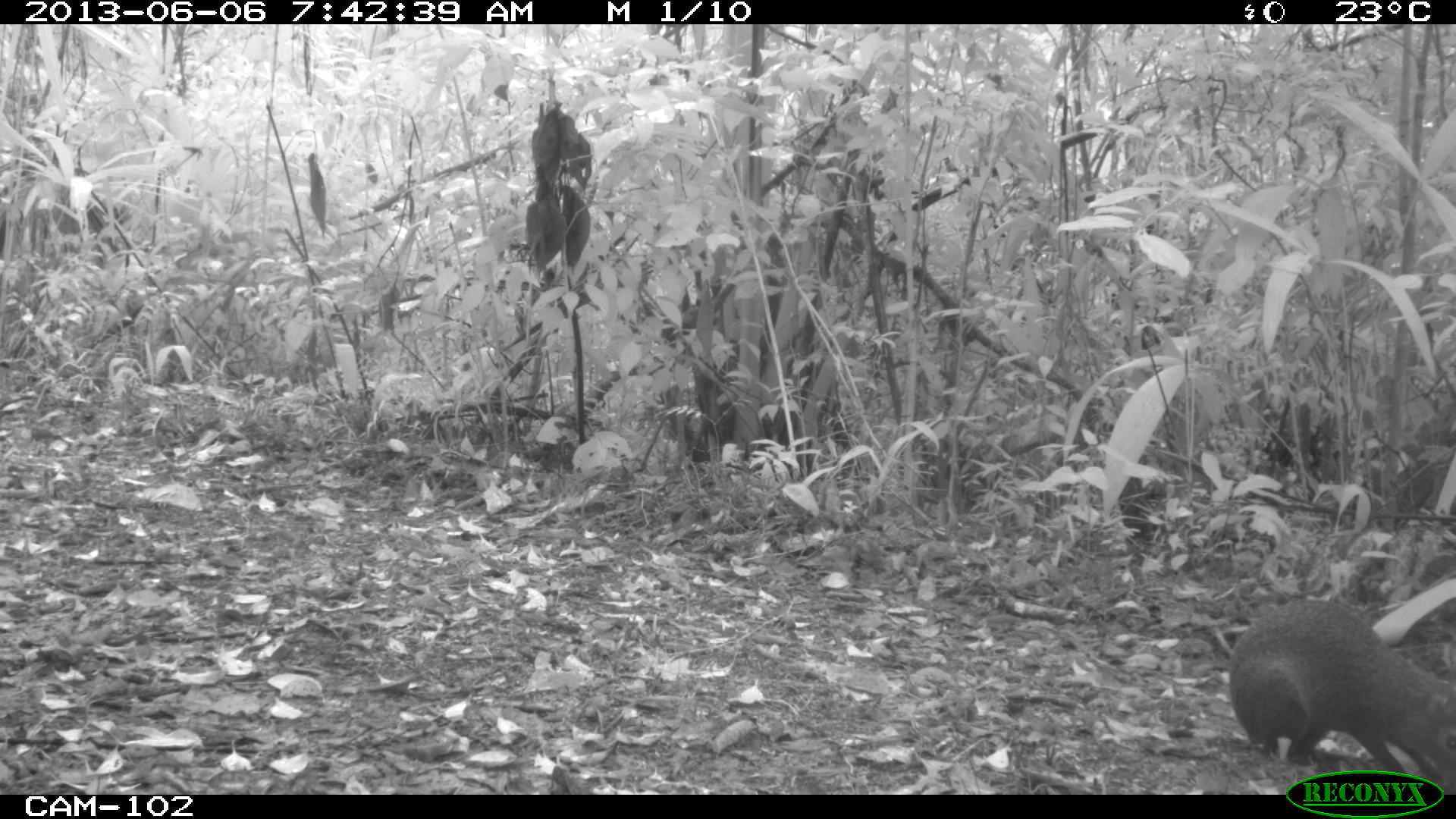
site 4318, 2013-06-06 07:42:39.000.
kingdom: Animalia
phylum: Chordata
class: Mammalia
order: Rodentia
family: Dasyproctidae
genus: Dasyprocta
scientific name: Dasyprocta punctata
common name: central american agouti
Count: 2.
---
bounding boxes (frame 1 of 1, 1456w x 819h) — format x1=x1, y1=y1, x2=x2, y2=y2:
dasyprocta punctata: x1=1226, y1=597, x2=1456, y2=794